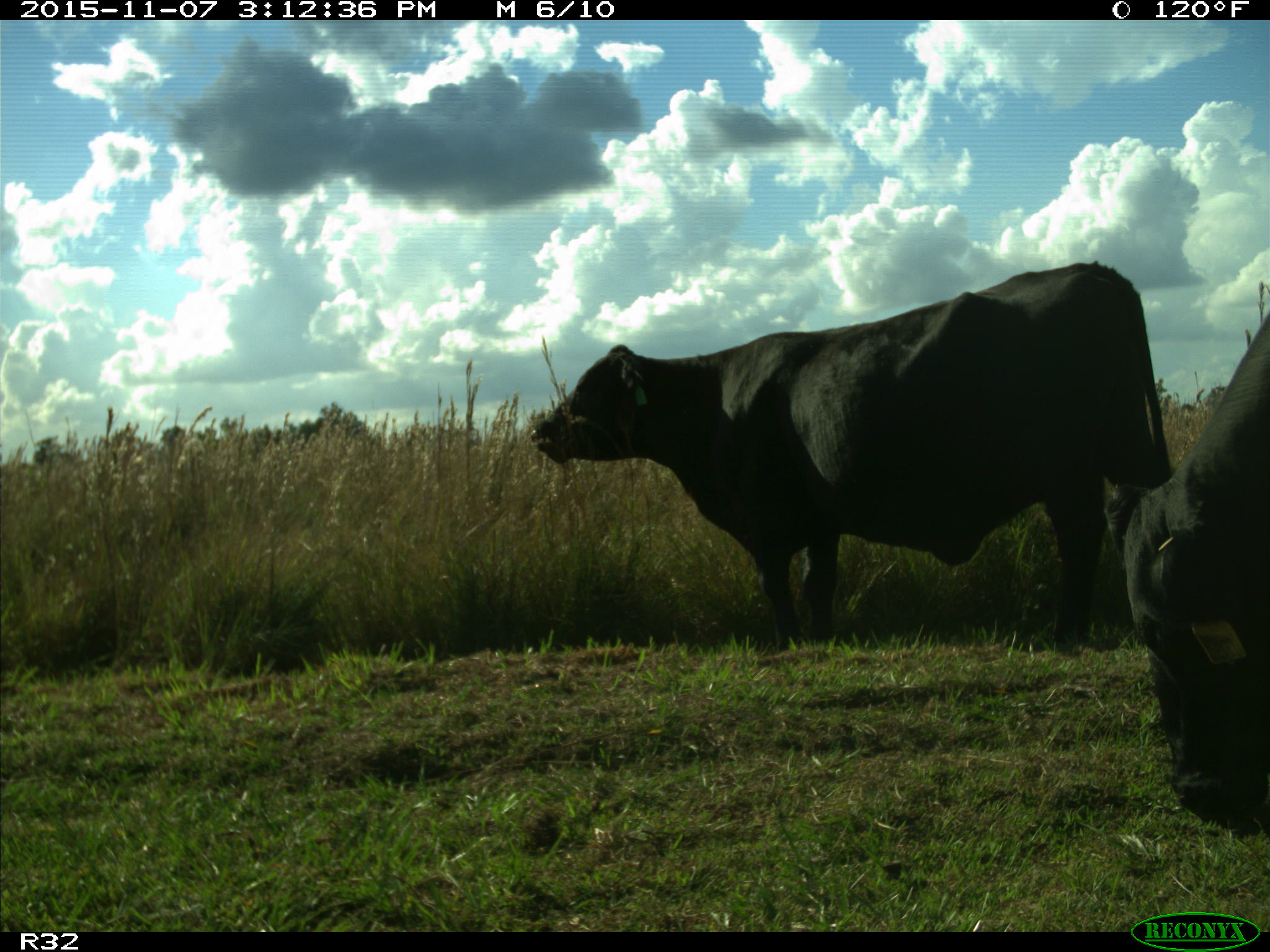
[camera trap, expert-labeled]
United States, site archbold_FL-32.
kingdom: Animalia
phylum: Chordata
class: Mammalia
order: Artiodactyla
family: Bovidae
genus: Bos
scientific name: Bos taurus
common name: domestic cow